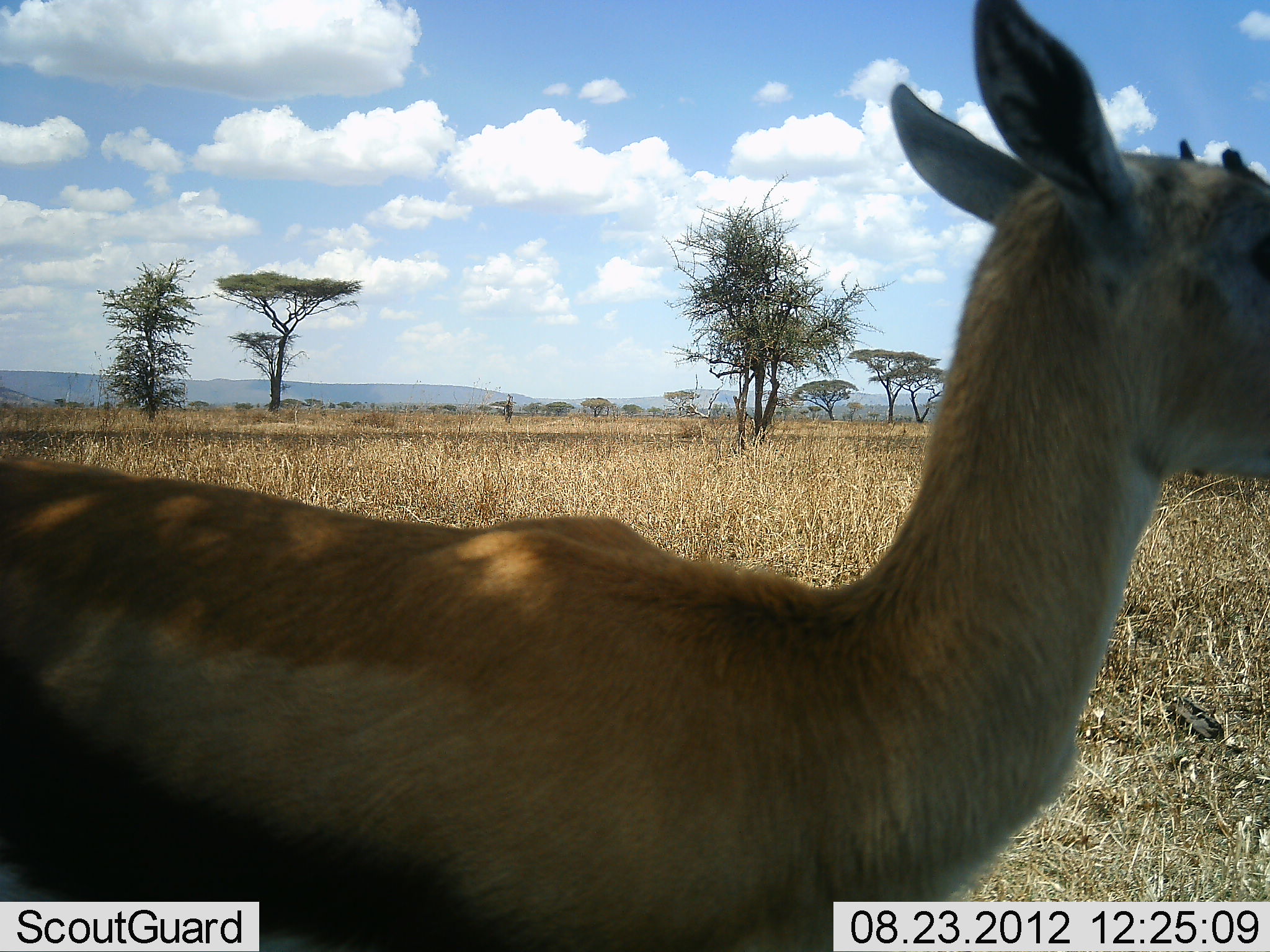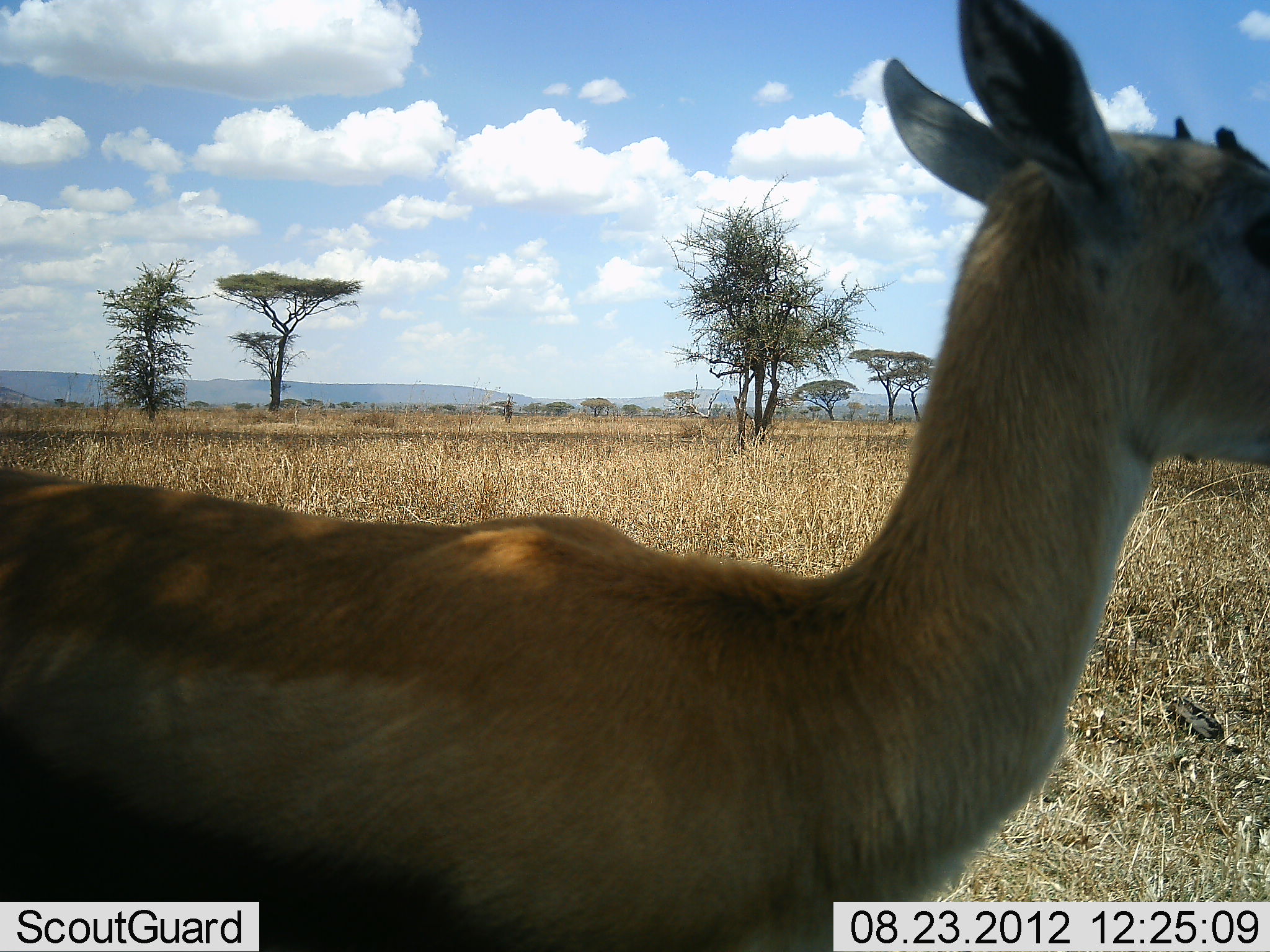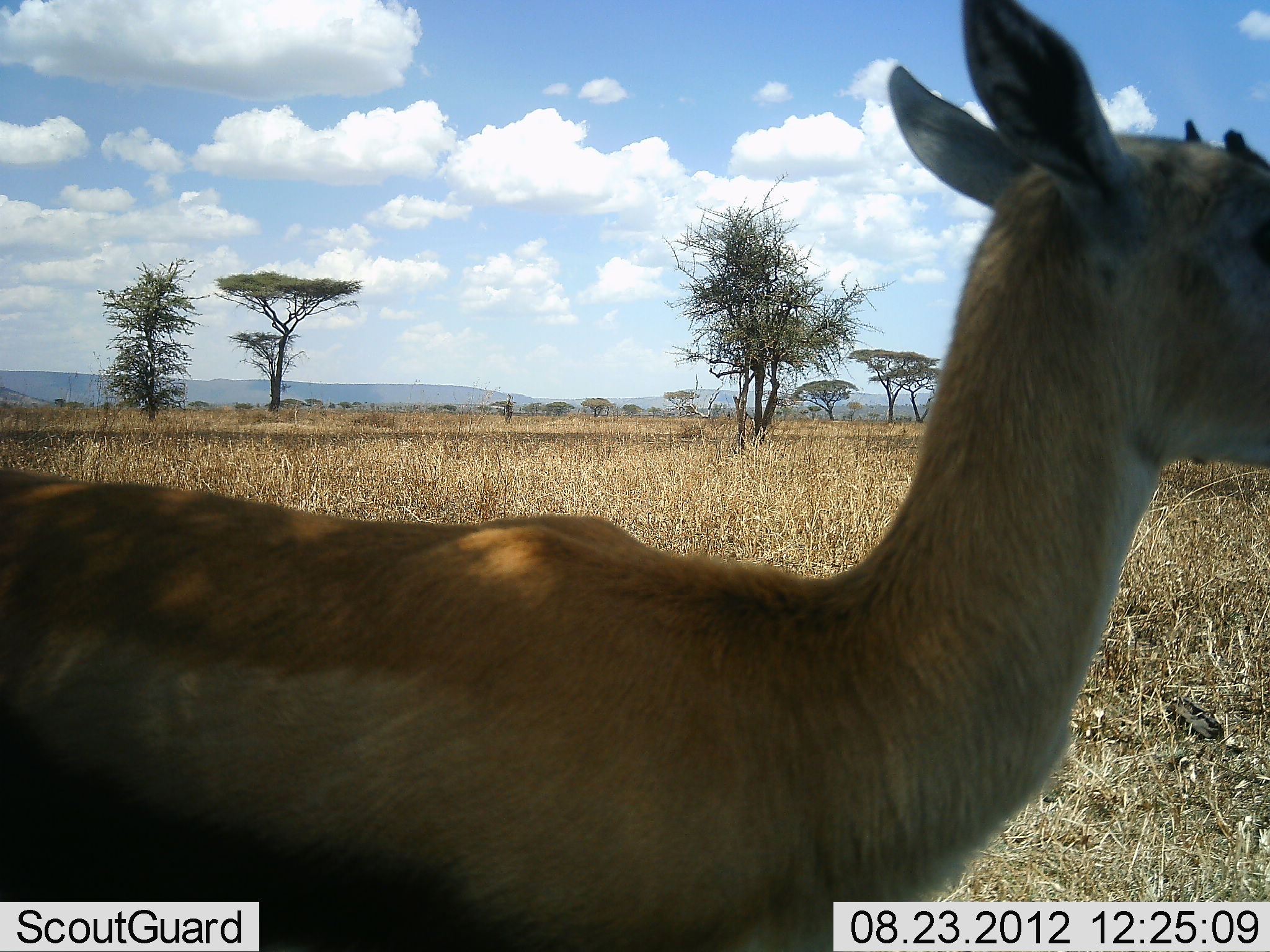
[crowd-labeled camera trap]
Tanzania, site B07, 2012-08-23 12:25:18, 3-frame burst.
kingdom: Animalia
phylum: Chordata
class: Mammalia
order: Artiodactyla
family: Bovidae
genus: Eudorcas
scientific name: Eudorcas thomsonii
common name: thomson's gazelle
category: gazellethomsons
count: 1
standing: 90%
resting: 0%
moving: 10%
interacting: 0%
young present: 20%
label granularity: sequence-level